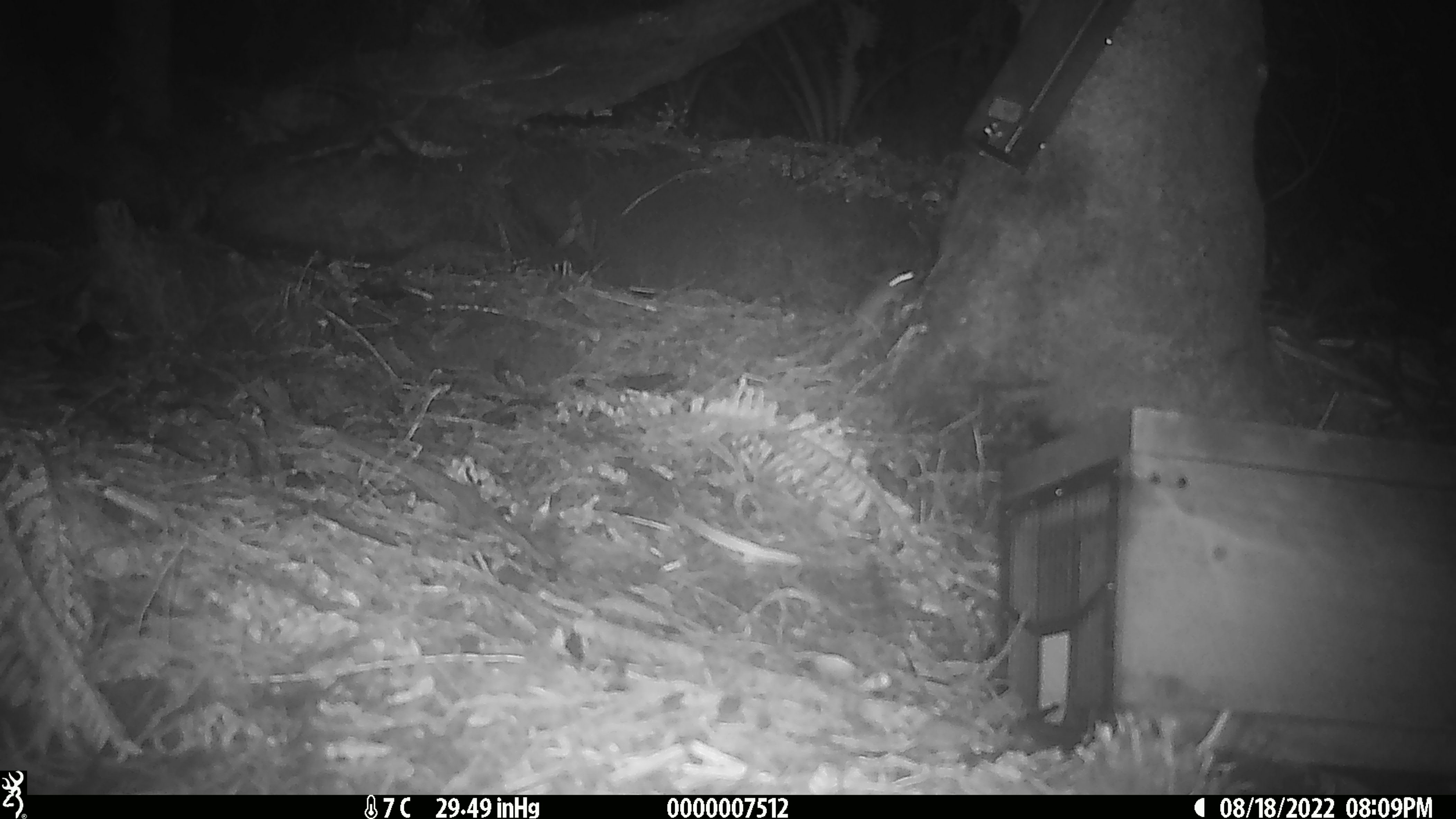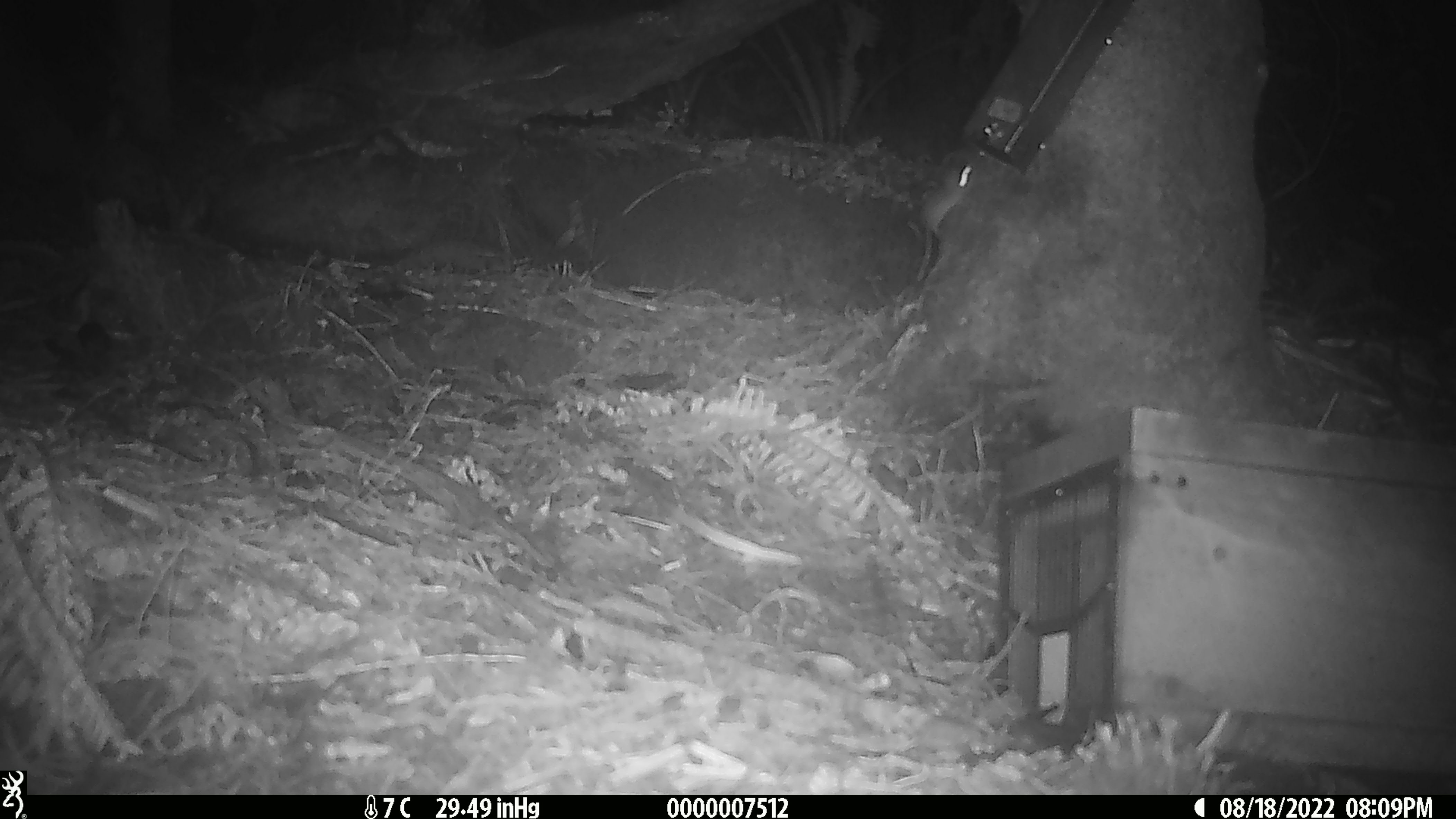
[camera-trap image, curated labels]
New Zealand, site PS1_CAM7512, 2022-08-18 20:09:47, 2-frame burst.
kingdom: Animalia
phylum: Chordata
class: Mammalia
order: Rodentia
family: Muridae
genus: Mus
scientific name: Mus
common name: mouse